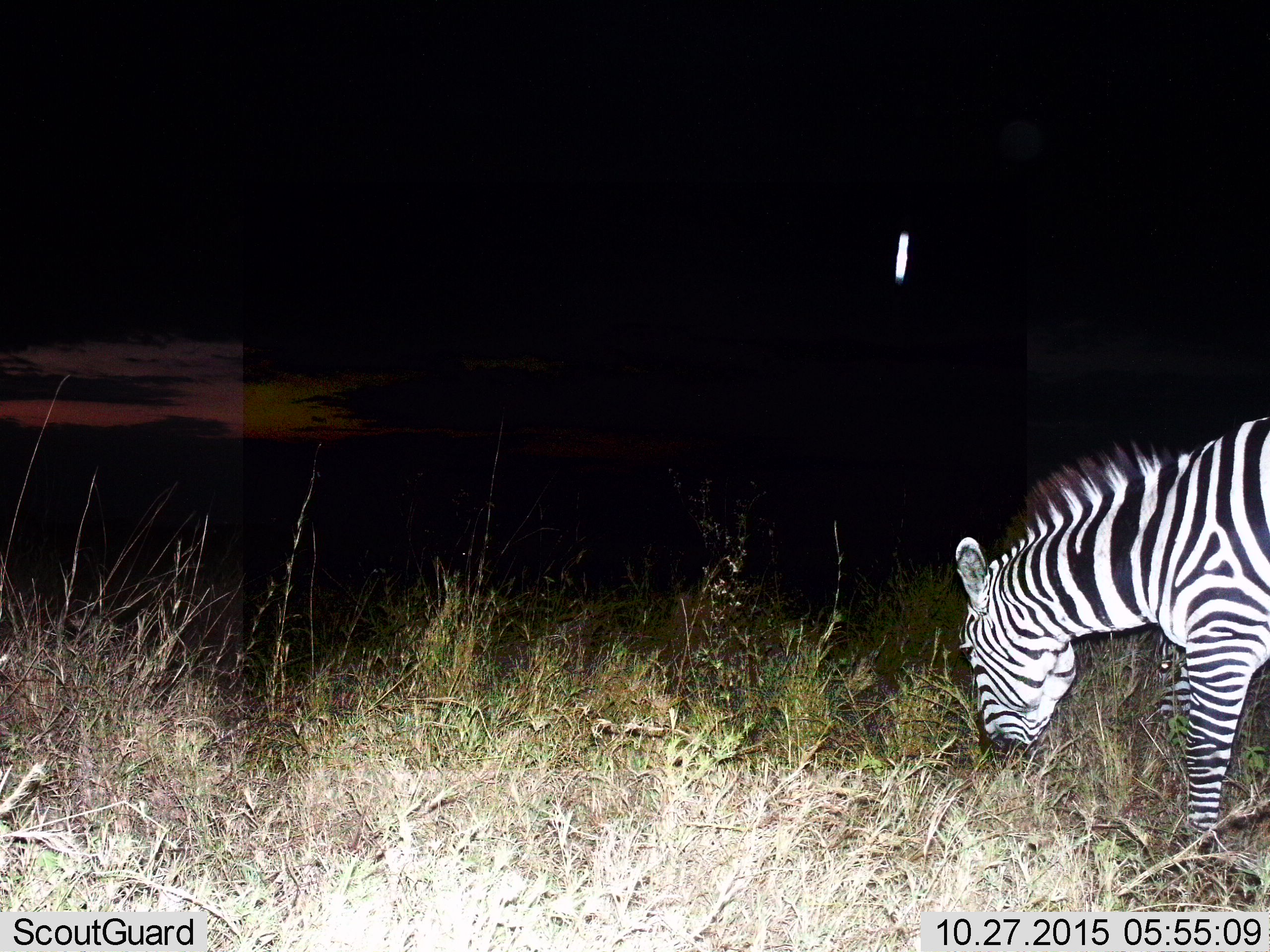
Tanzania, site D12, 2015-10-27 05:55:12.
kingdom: Animalia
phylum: Chordata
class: Mammalia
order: Perissodactyla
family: Equidae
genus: Equus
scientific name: Equus quagga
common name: plains zebra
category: zebra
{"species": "zebra (plains zebra) (Equus quagga)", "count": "1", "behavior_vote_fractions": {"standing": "33%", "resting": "0%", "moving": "17%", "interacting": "0%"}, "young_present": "0%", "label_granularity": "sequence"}